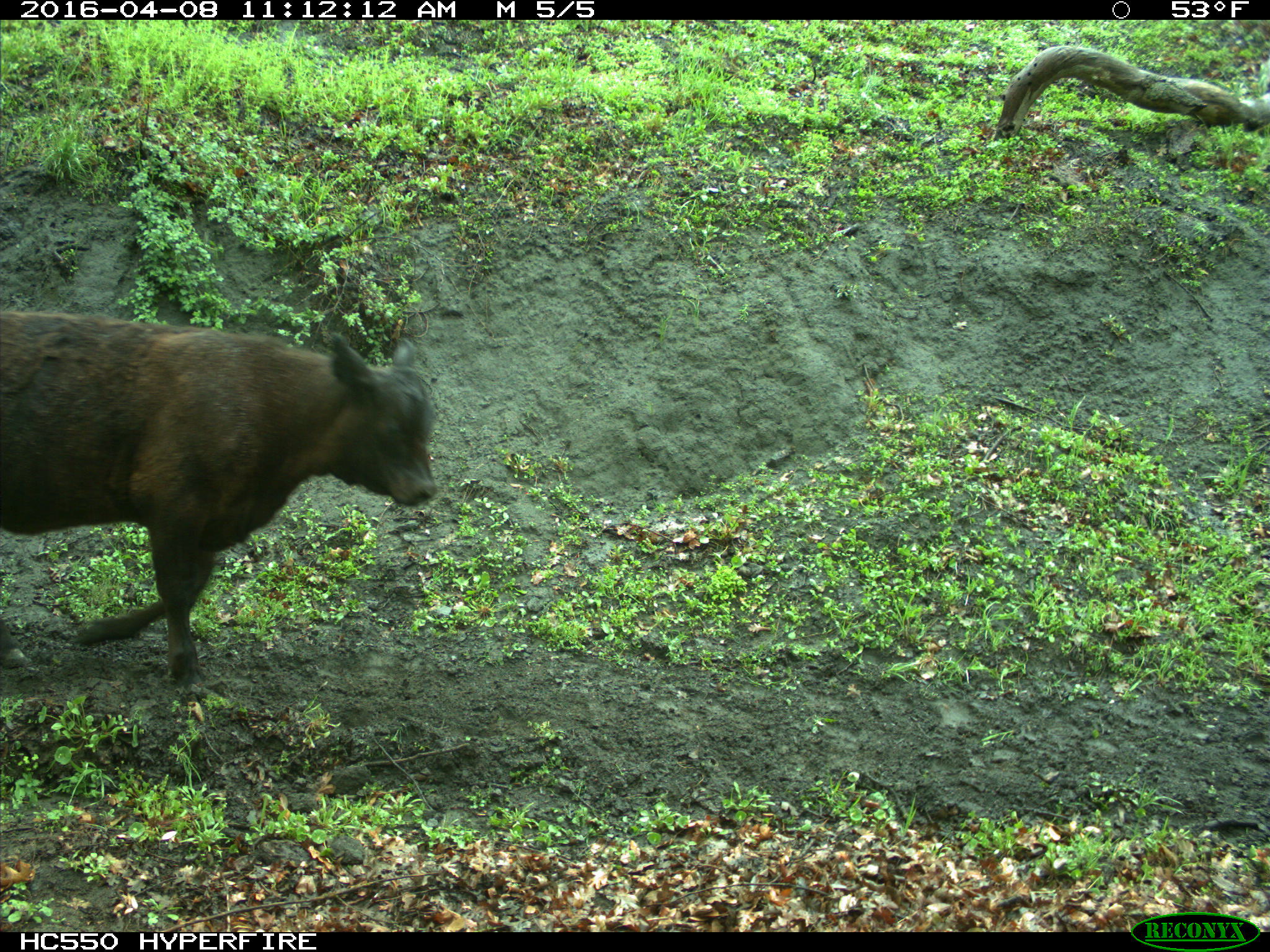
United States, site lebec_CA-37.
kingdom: Animalia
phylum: Chordata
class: Mammalia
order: Artiodactyla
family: Bovidae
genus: Bos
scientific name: Bos taurus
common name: domestic cow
Bos taurus (domestic cow).